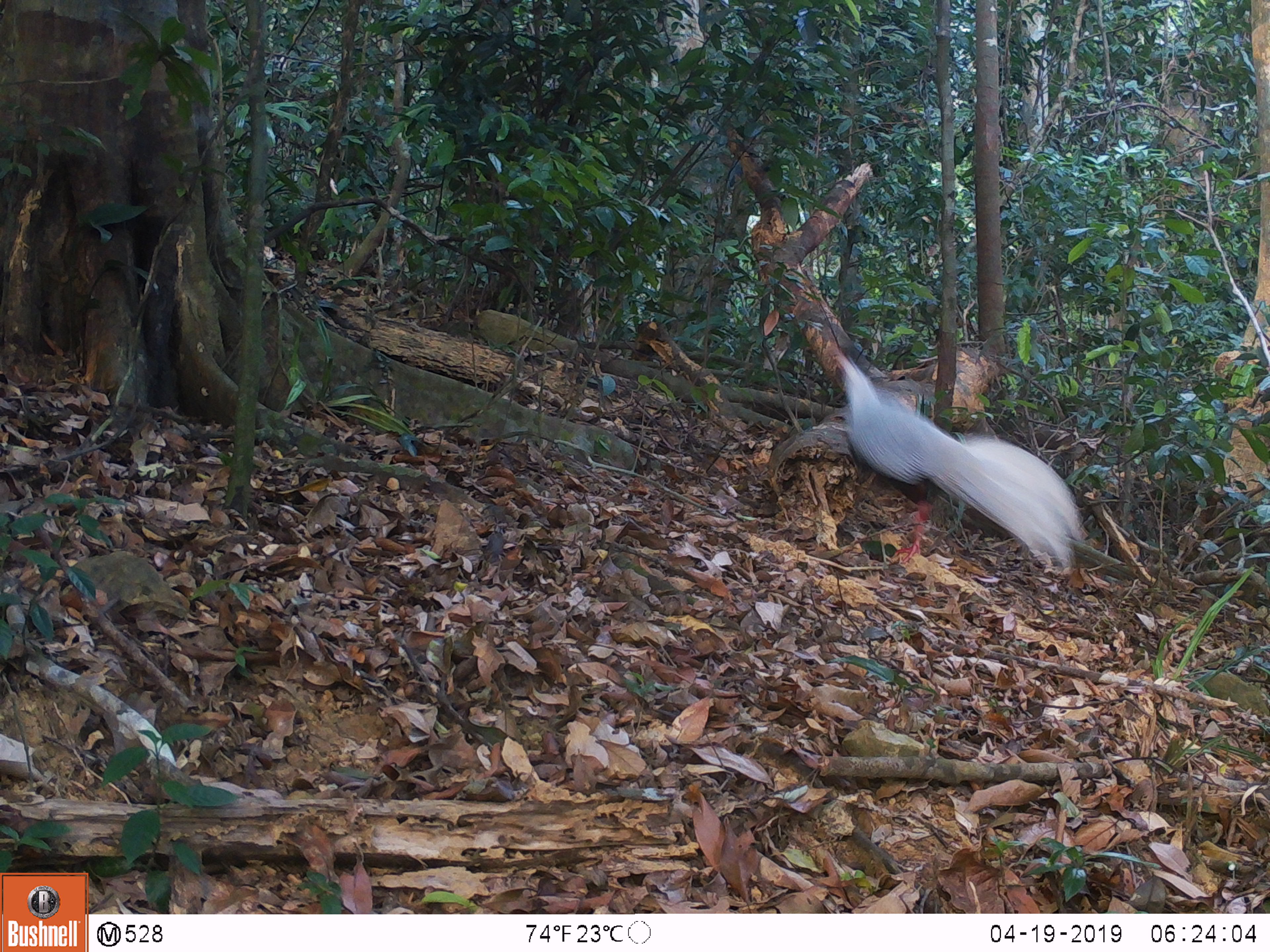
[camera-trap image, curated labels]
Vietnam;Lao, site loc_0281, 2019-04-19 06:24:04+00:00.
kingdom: Animalia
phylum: Chordata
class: Aves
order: Galliformes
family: Phasianidae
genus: Lophura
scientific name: Lophura nycthemera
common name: silver pheasant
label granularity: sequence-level